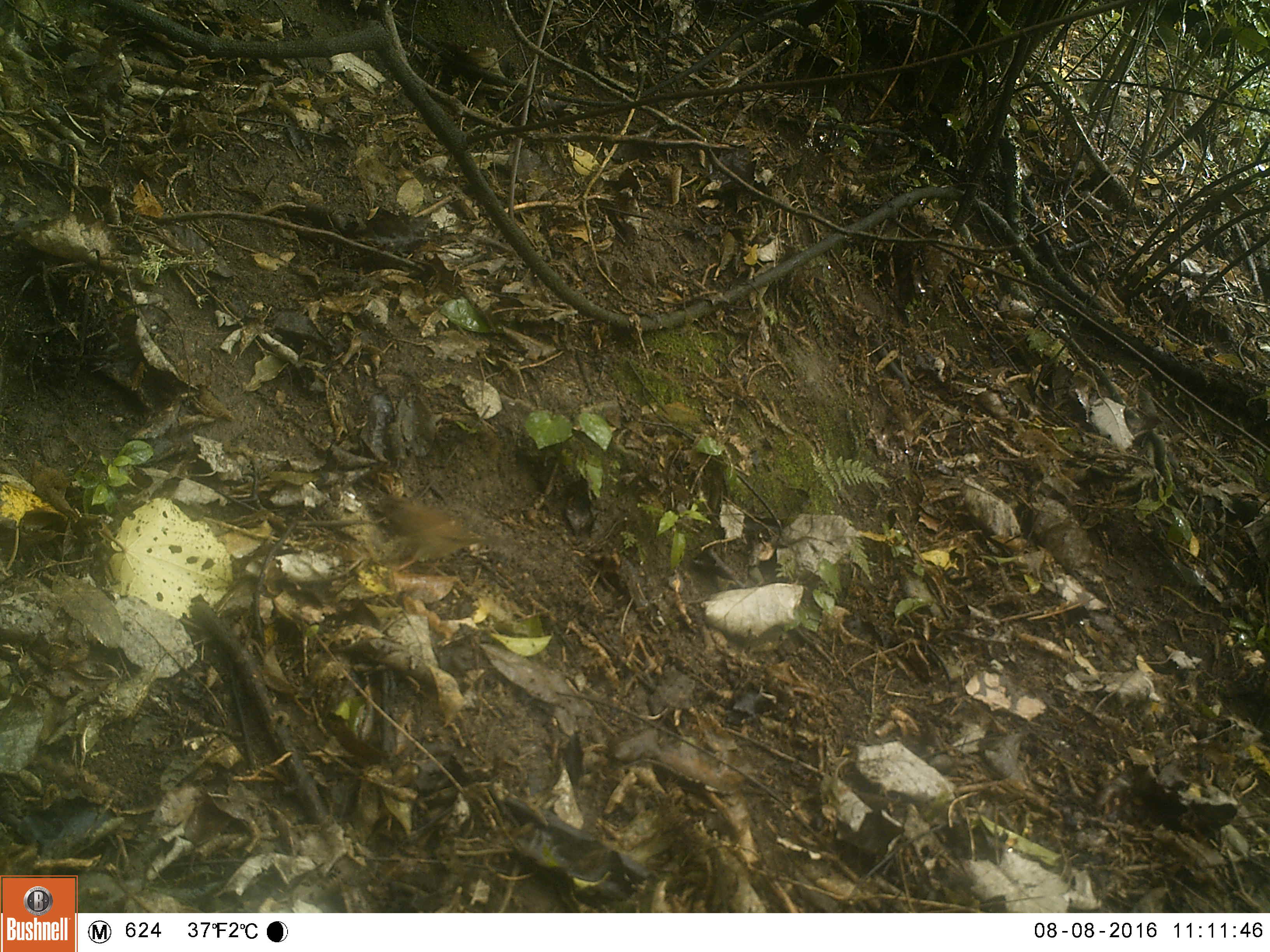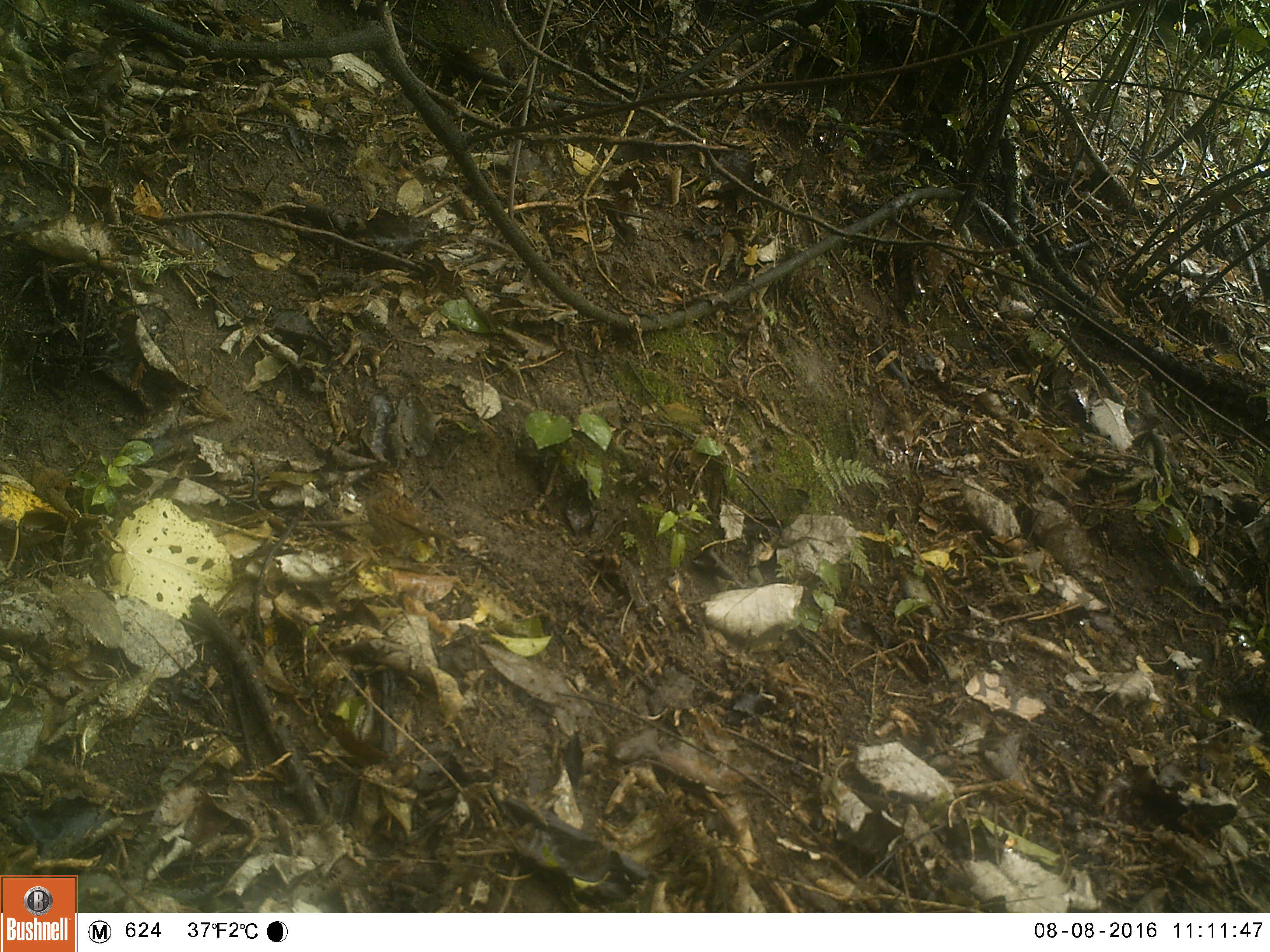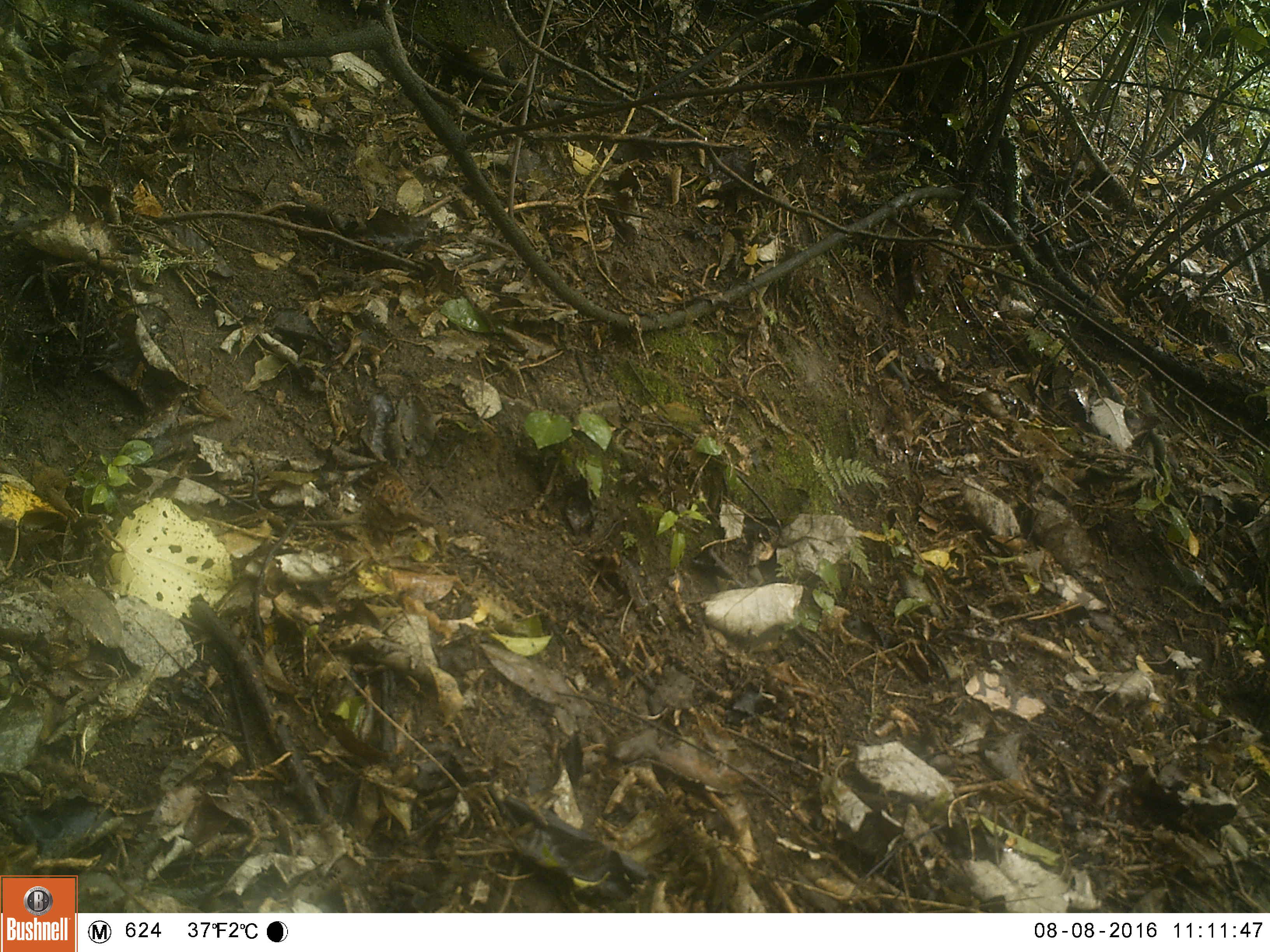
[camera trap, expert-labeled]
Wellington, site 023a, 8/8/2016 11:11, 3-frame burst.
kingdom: Animalia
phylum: Chordata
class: Aves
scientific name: Aves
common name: bird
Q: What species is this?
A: Bird (Aves).